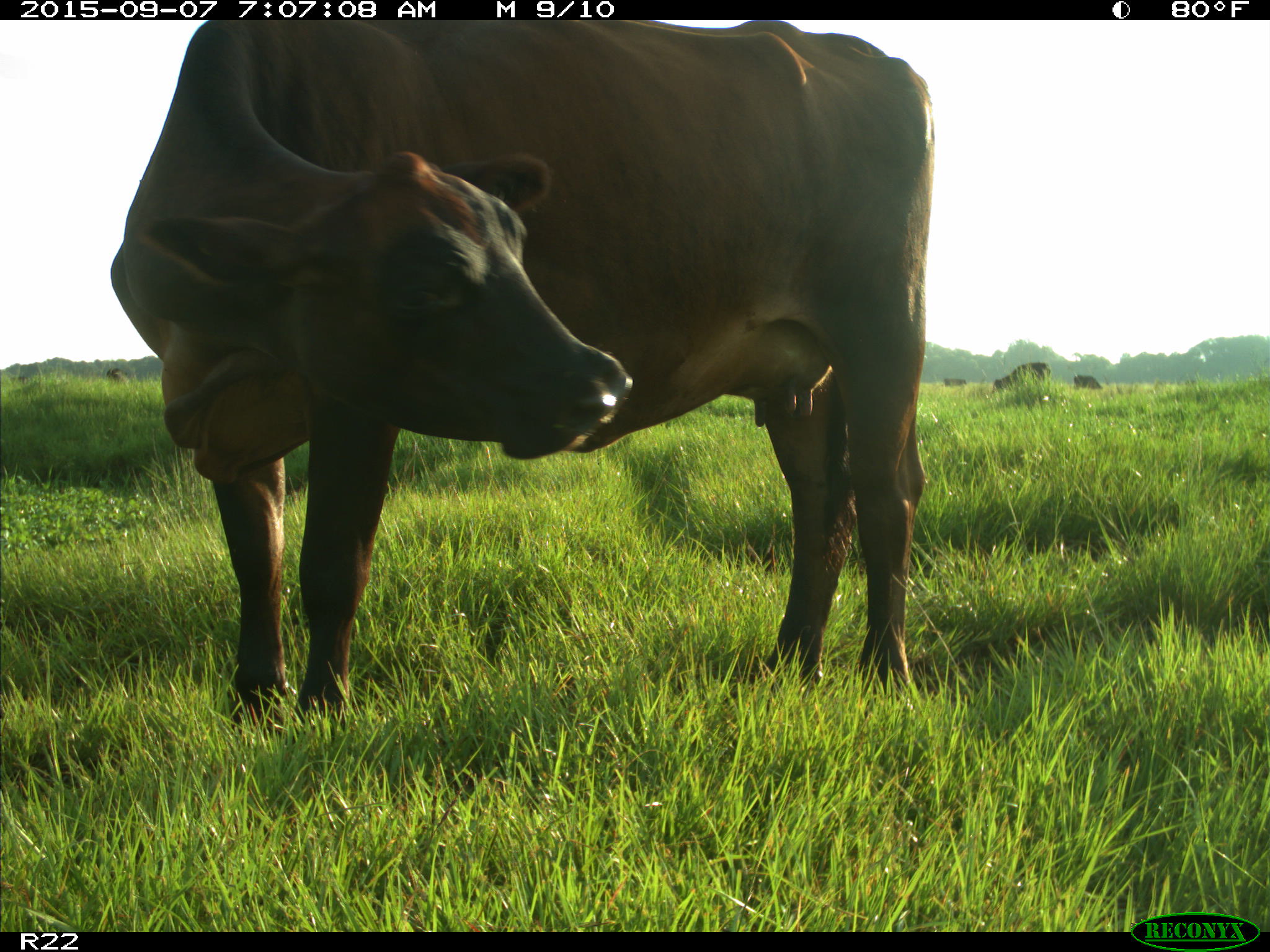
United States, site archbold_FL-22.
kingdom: Animalia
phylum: Chordata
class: Mammalia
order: Artiodactyla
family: Bovidae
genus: Bos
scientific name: Bos taurus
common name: domestic cow